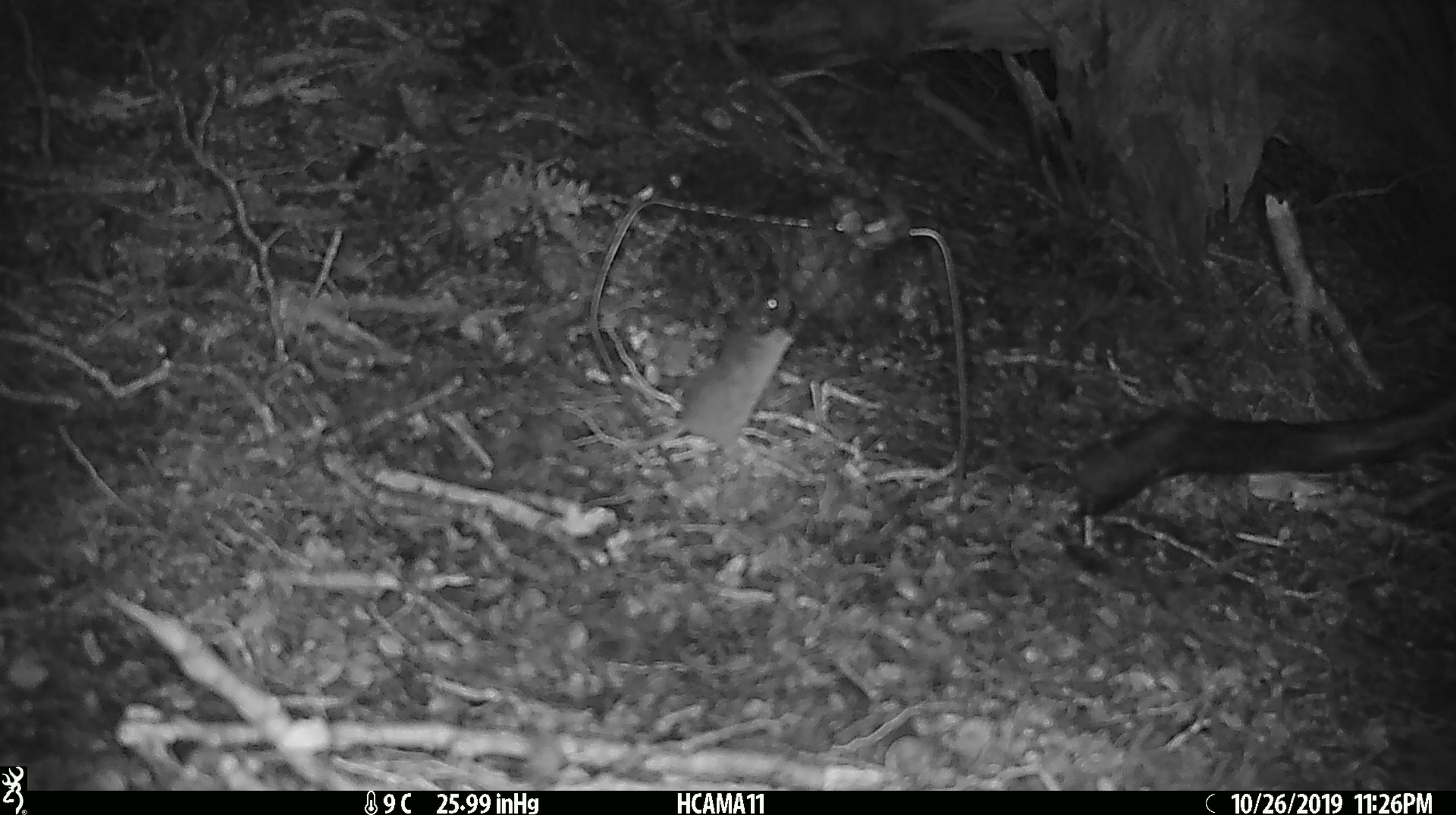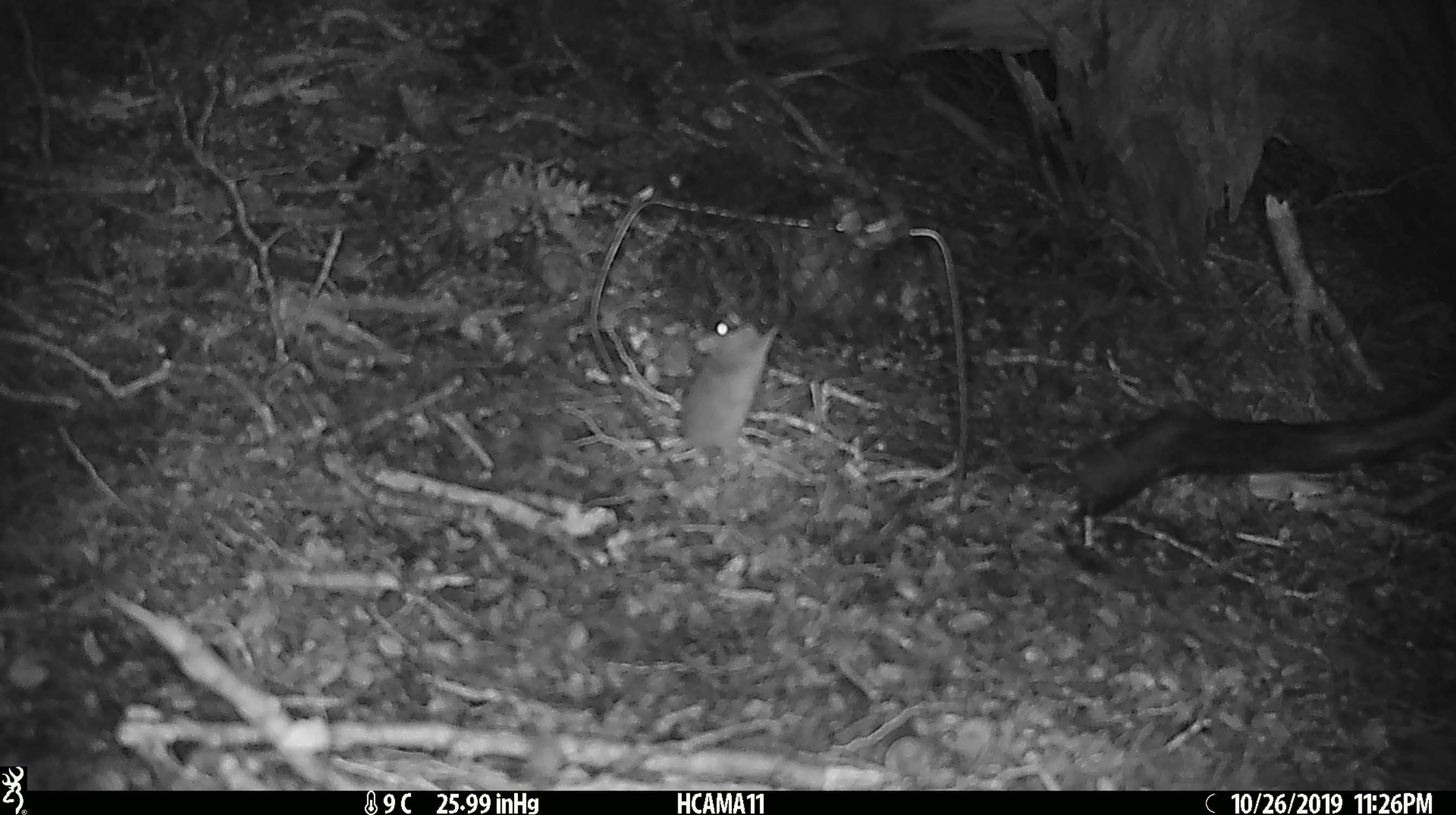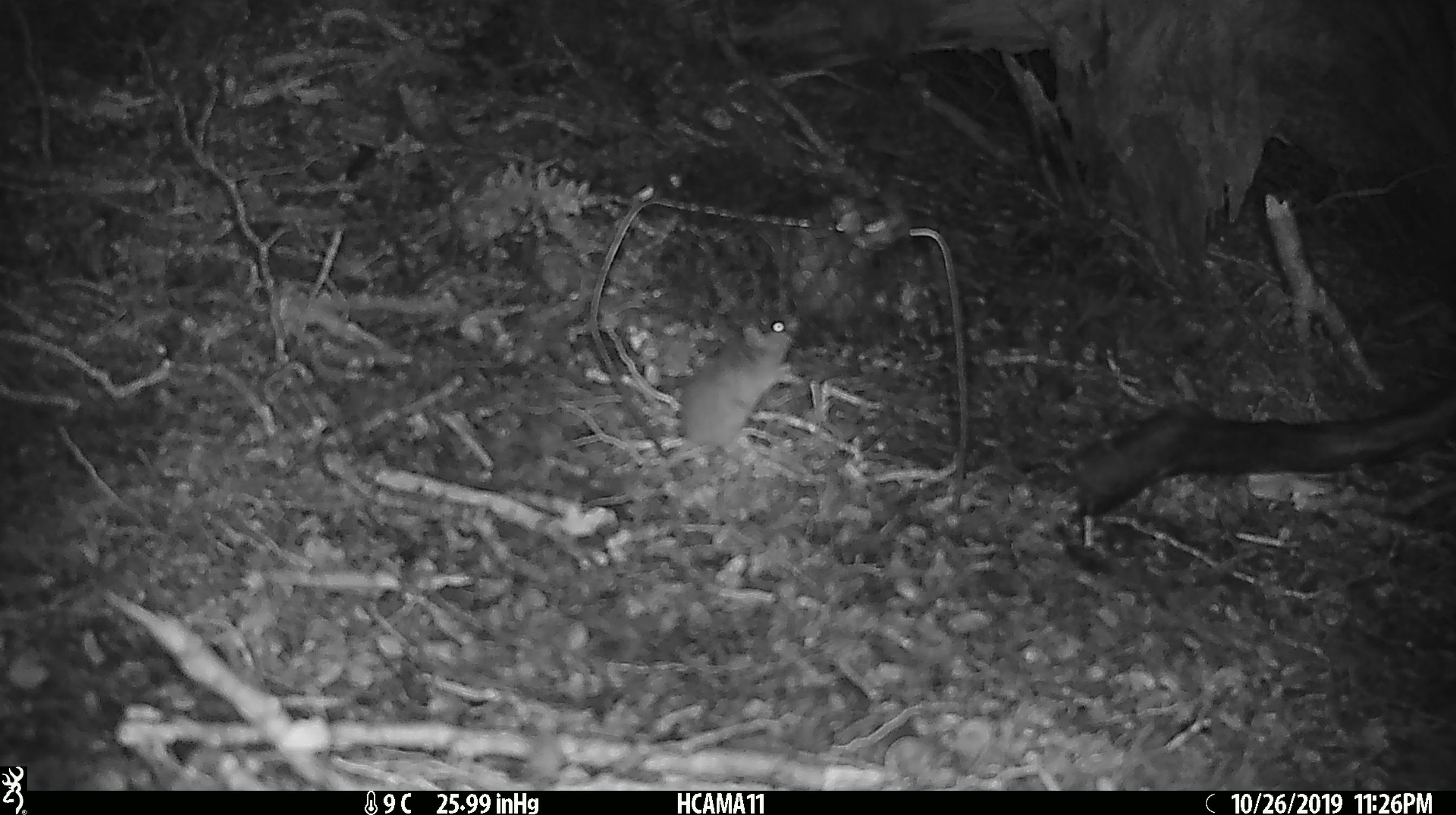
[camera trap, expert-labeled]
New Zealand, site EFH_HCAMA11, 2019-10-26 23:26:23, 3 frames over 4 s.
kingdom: Animalia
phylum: Chordata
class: Mammalia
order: Rodentia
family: Muridae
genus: Mus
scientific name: Mus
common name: mouse